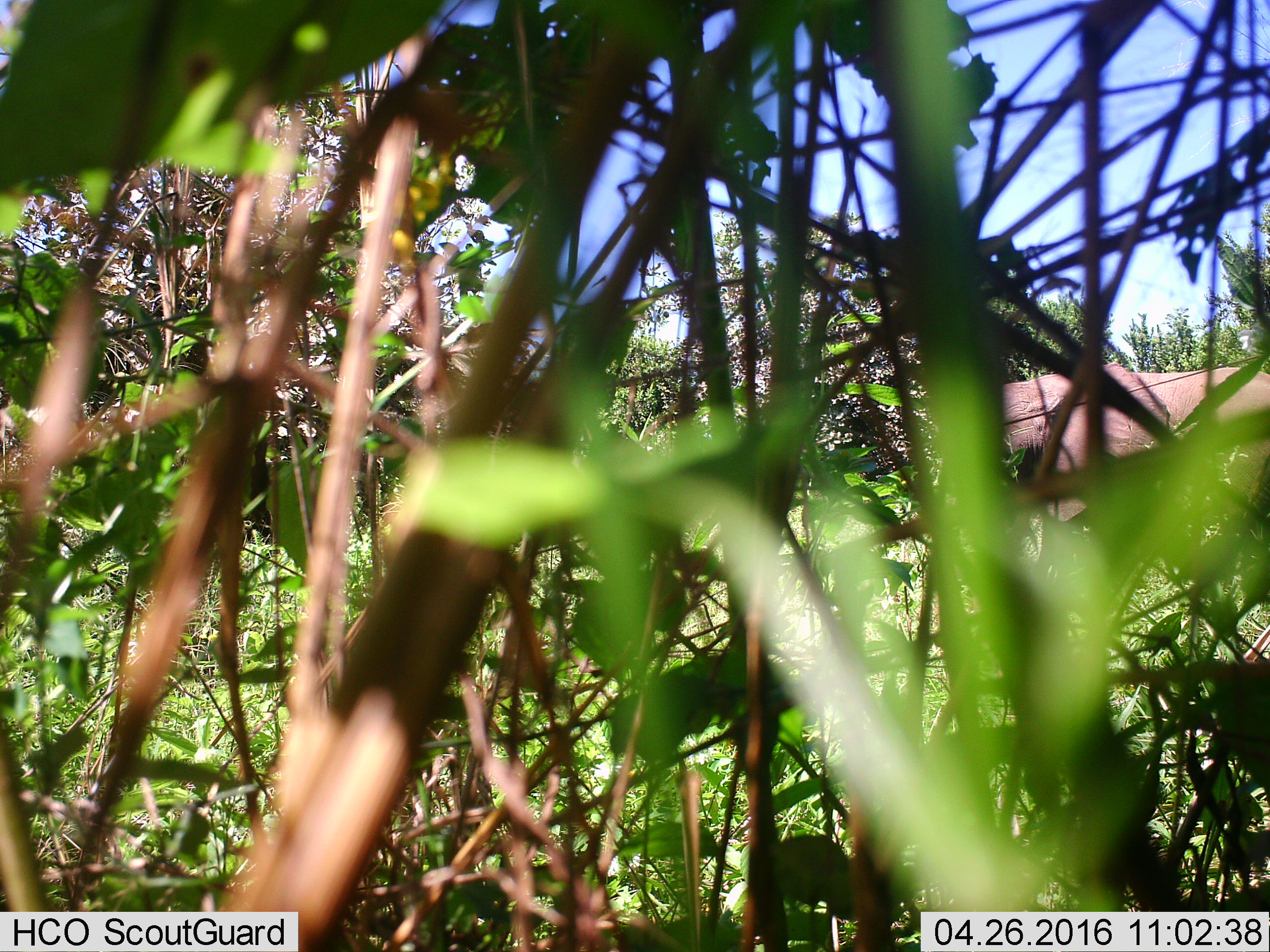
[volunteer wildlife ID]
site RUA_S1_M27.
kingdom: Animalia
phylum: Chordata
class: Mammalia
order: Proboscidea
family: Elephantidae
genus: Loxodonta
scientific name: Loxodonta africana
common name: african bush elephant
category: elephant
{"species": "elephant (african bush elephant) (Loxodonta africana)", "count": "1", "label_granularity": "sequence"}